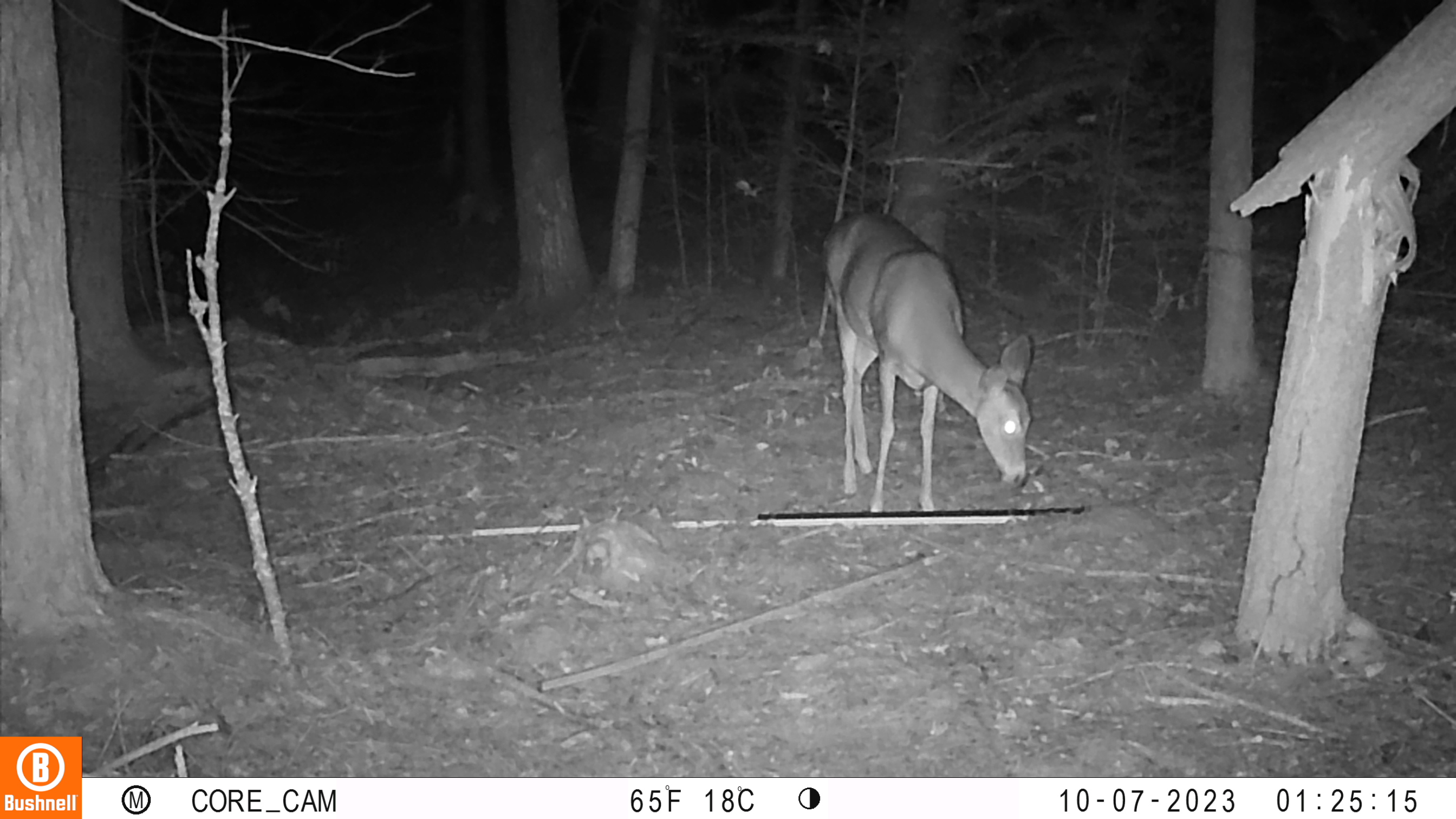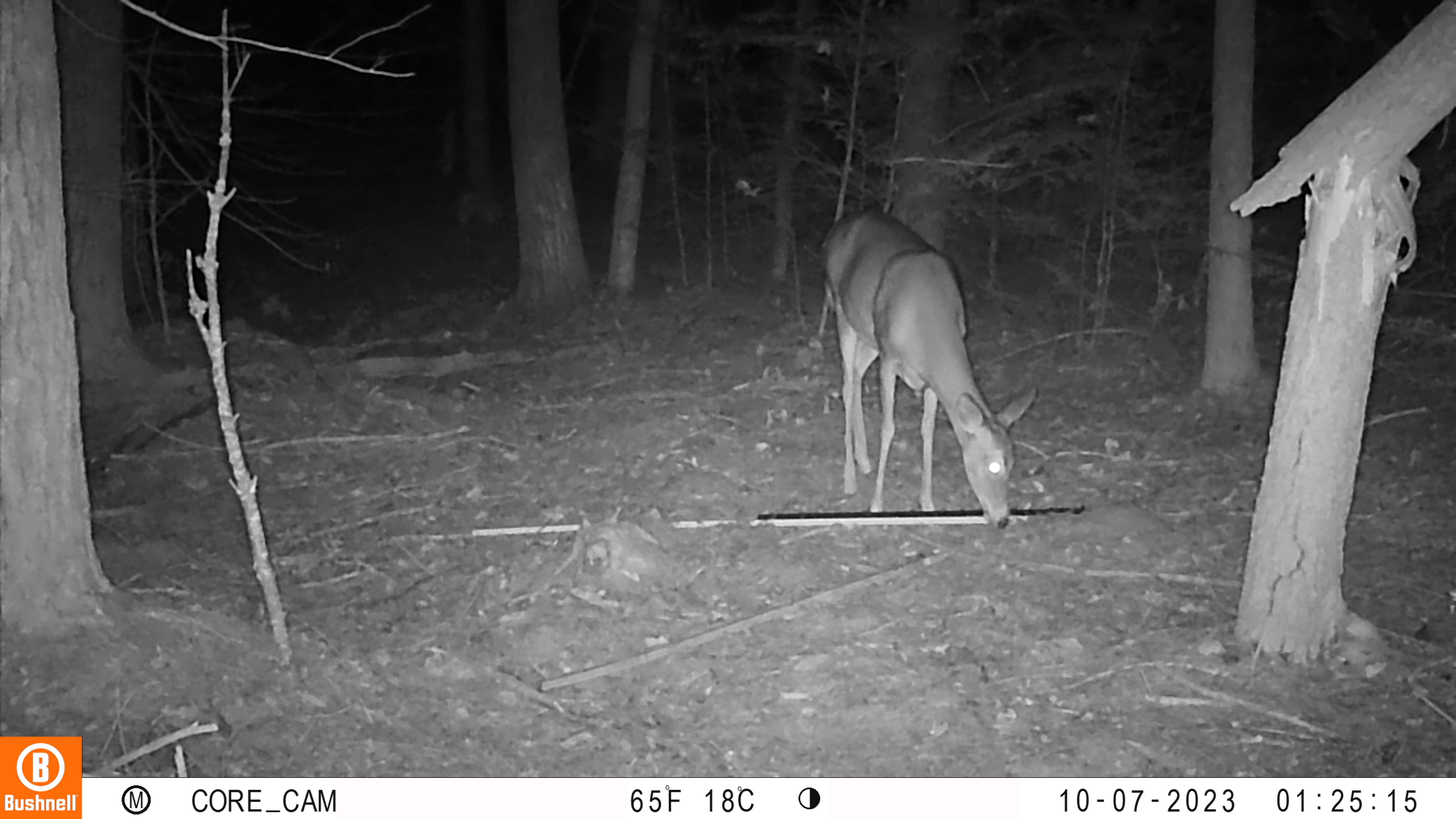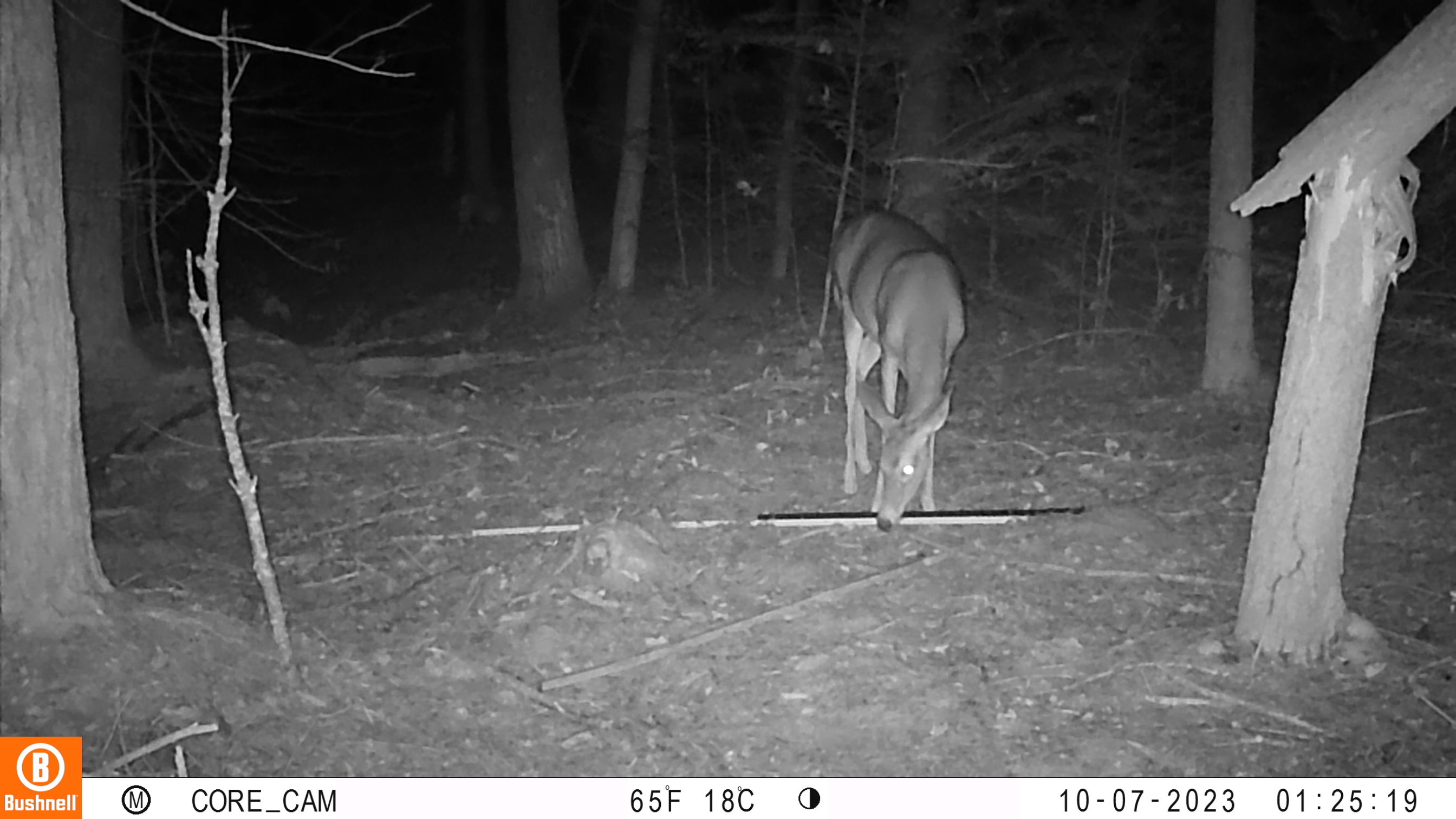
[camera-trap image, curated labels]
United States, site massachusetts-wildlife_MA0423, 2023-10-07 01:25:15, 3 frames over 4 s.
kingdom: Animalia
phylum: Chordata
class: Mammalia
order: Artiodactyla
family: Cervidae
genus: Odocoileus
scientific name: Odocoileus virginianus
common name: white-tailed deer